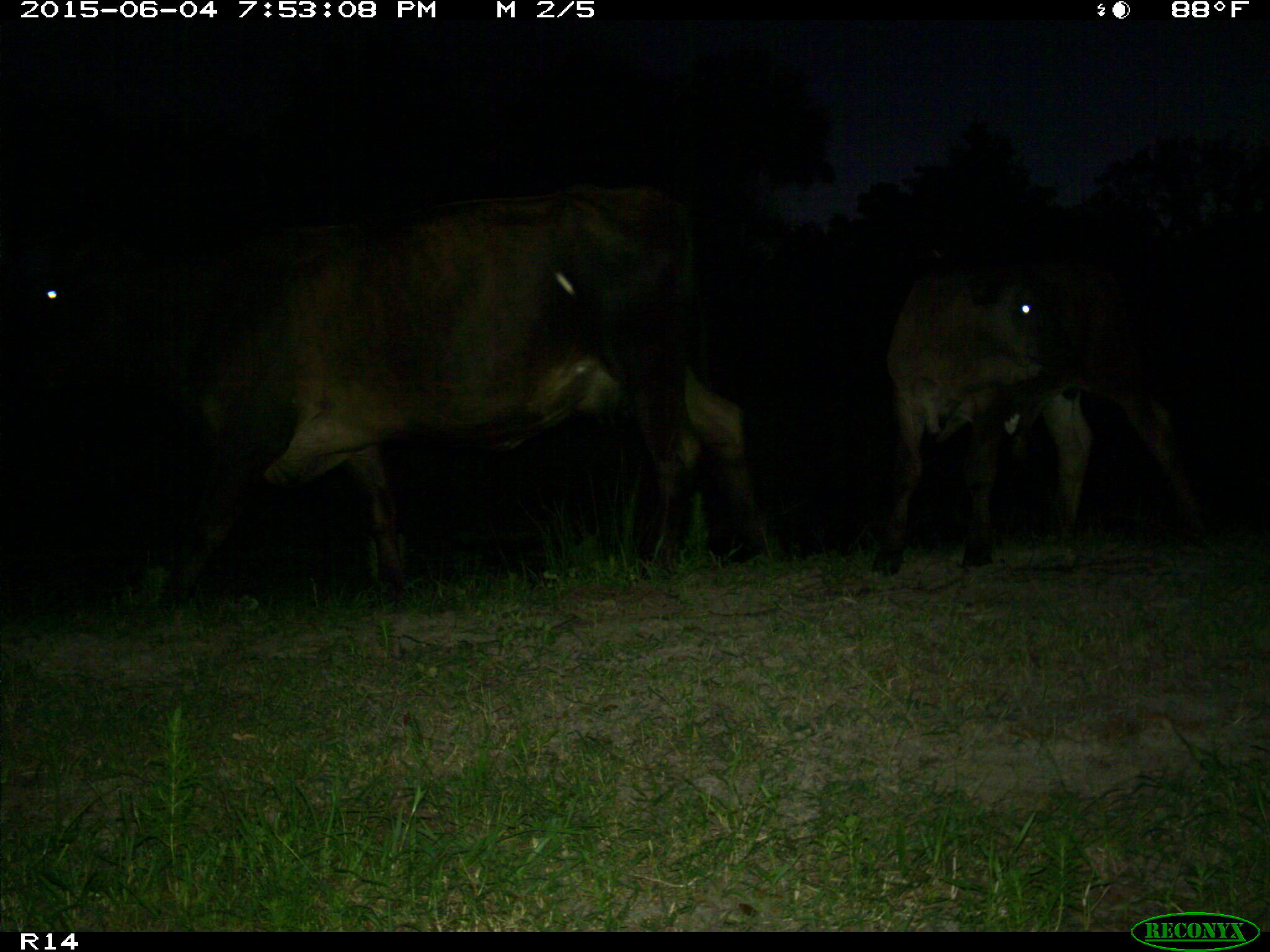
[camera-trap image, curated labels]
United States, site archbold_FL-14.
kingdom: Animalia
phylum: Chordata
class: Mammalia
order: Artiodactyla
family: Bovidae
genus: Bos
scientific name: Bos taurus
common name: domestic cow